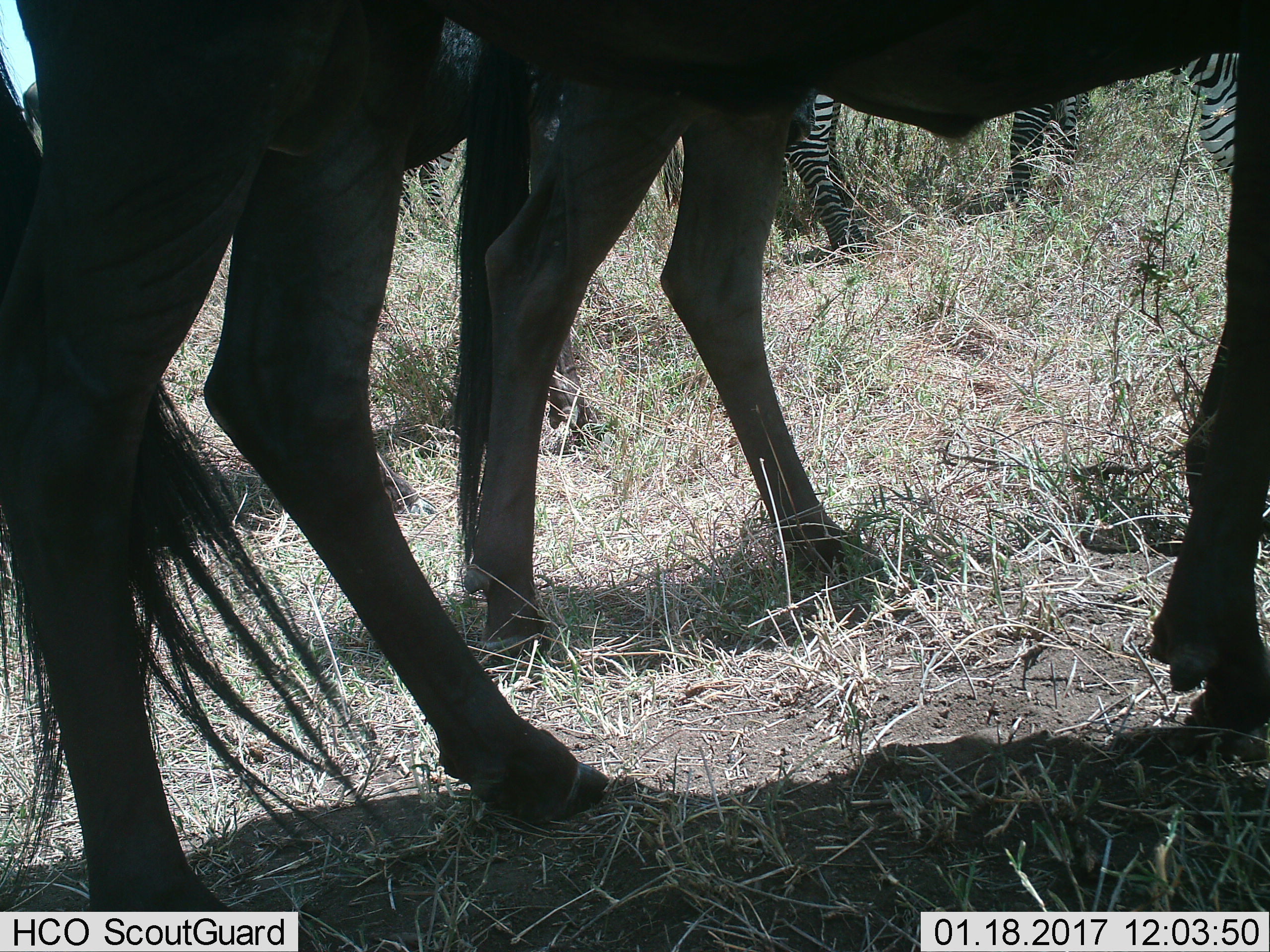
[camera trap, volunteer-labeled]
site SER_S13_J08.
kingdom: Animalia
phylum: Chordata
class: Mammalia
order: Artiodactyla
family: Bovidae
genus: Connochaetes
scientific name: Connochaetes taurinus taurinus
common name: blue wildebeest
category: wildebeestblue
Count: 2.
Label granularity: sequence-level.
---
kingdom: Animalia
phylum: Chordata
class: Mammalia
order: Perissodactyla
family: Equidae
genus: Equus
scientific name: Equus quagga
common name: plains zebra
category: zebraplains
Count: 1.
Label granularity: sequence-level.